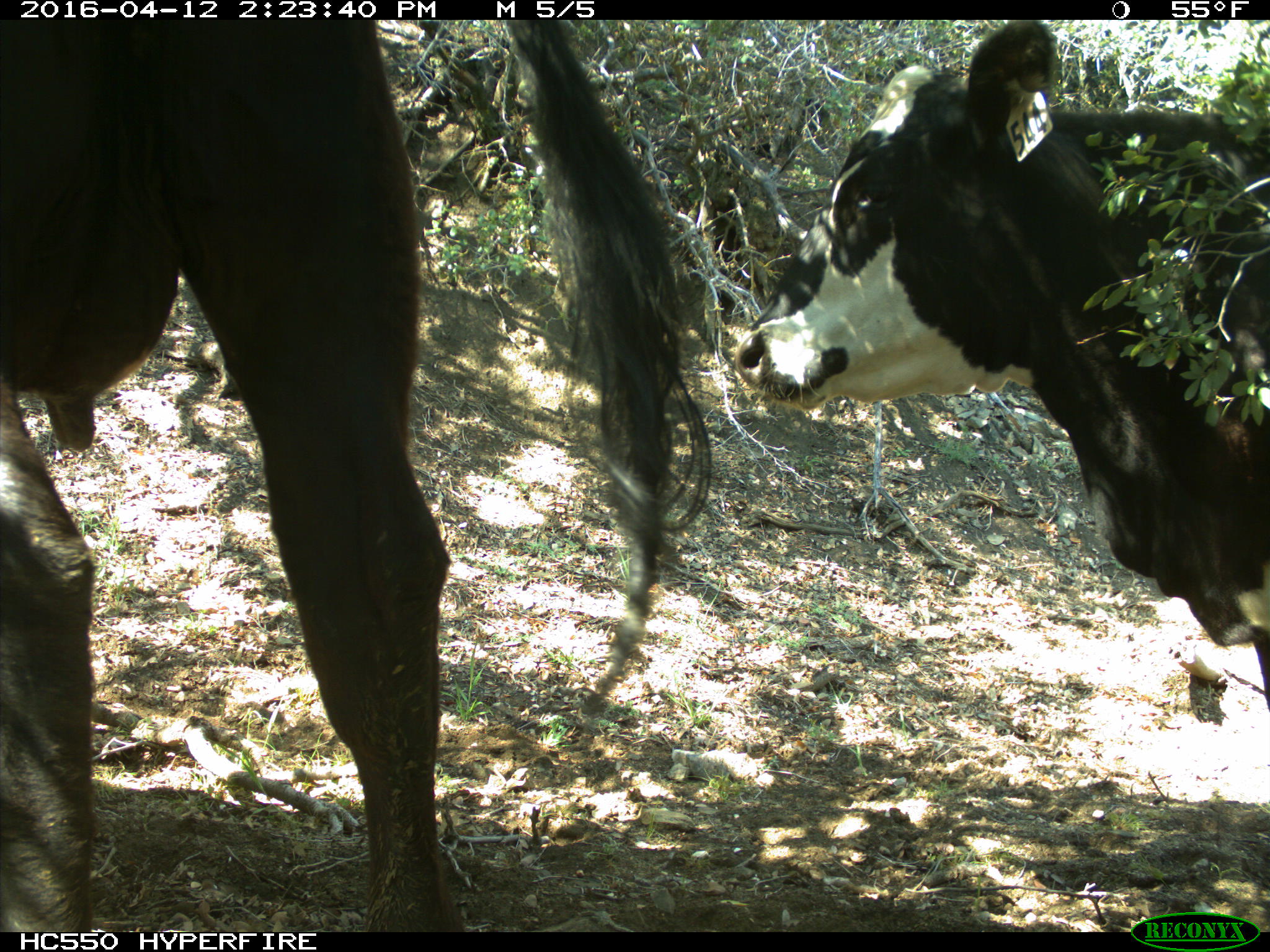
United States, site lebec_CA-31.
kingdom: Animalia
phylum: Chordata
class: Mammalia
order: Artiodactyla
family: Bovidae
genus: Bos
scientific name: Bos taurus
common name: domestic cow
Bos taurus (domestic cow).